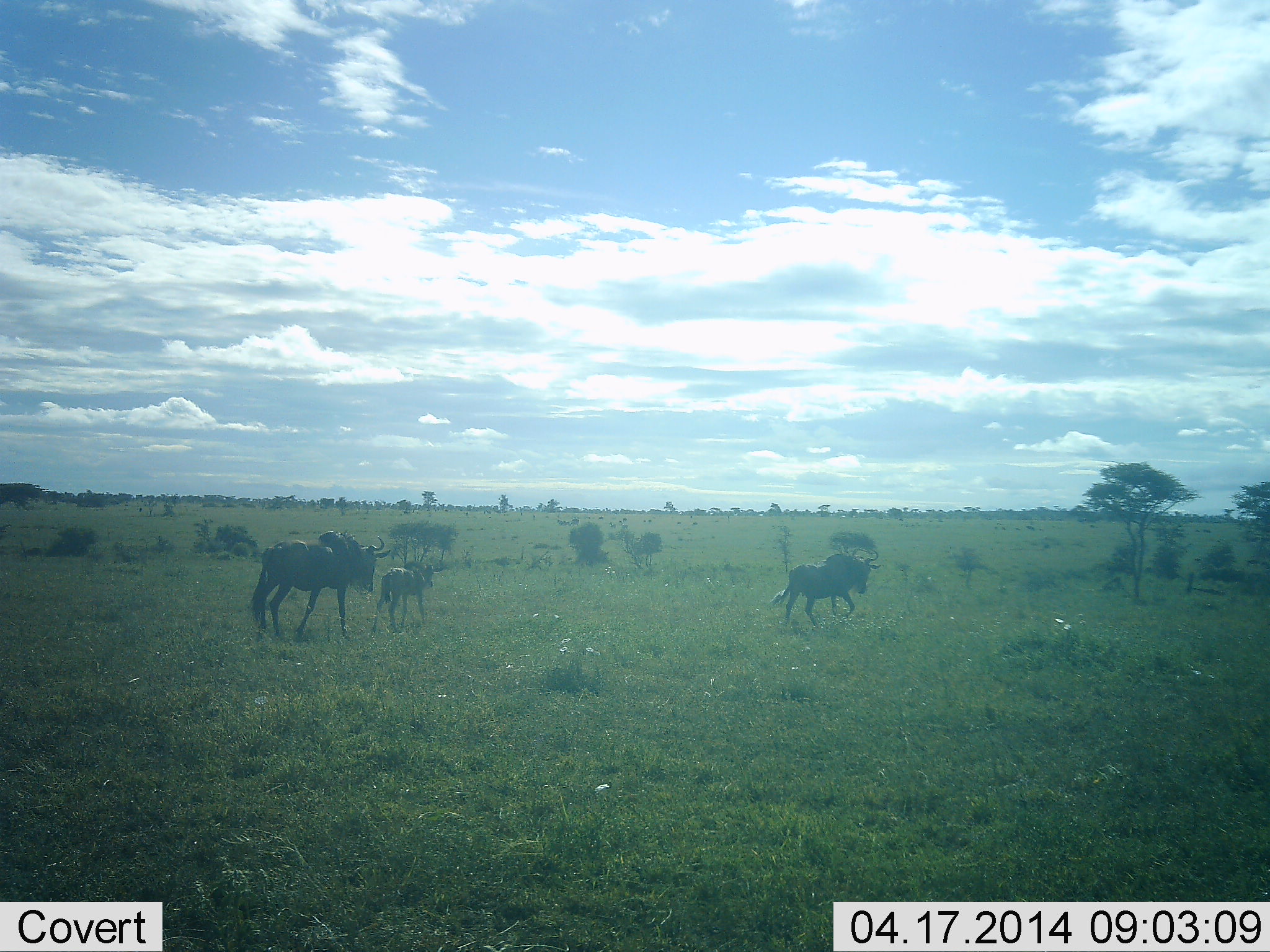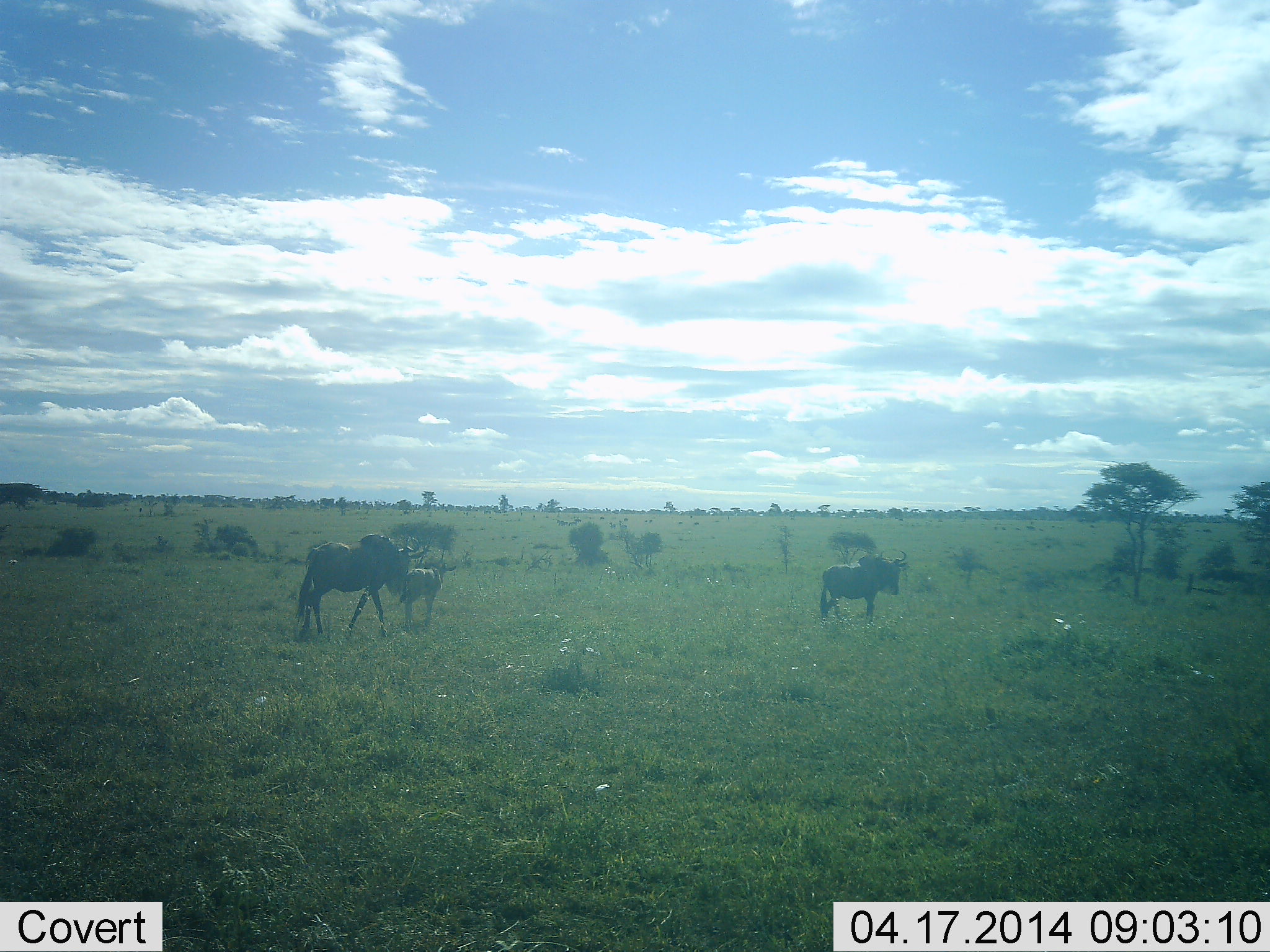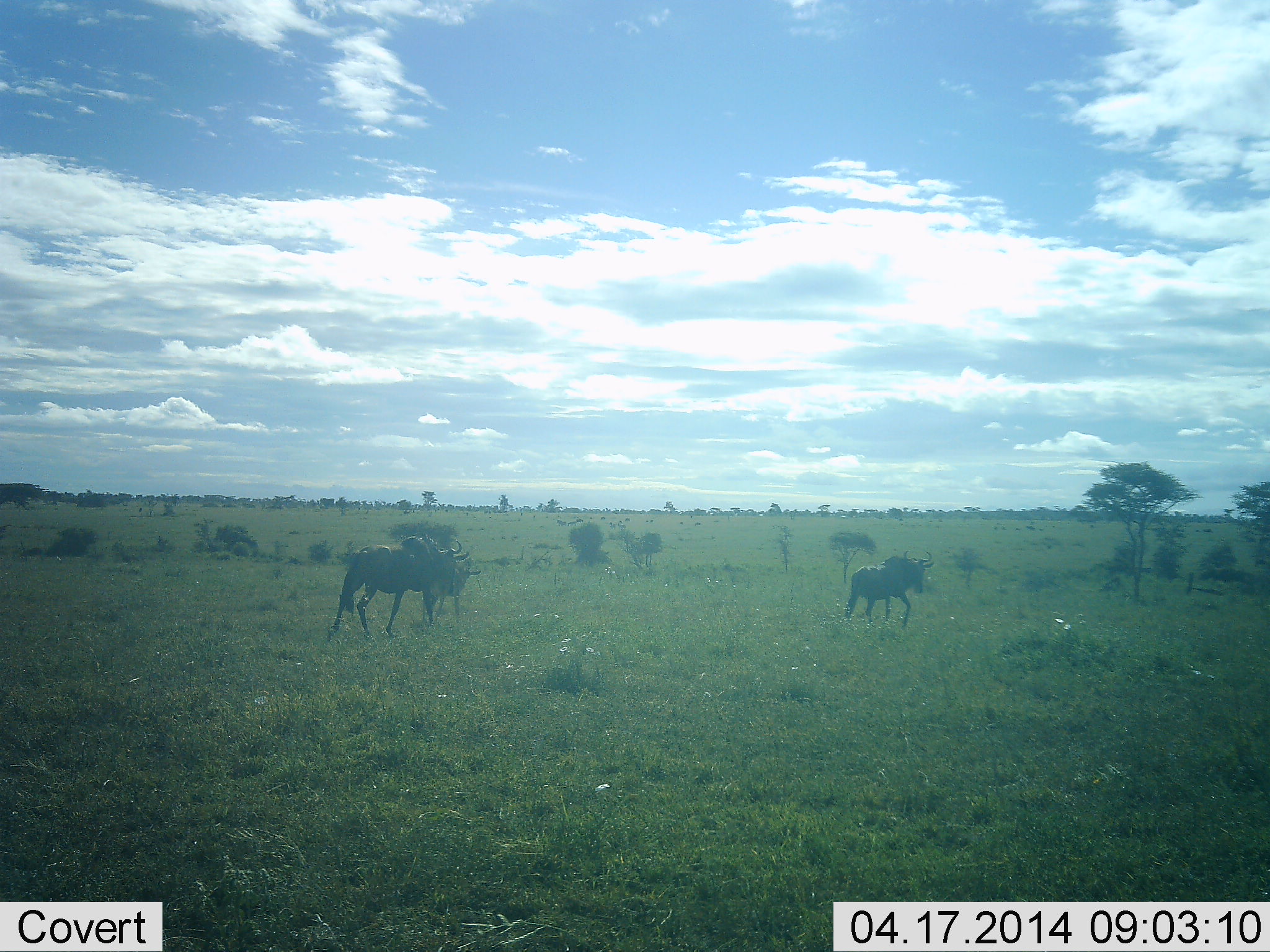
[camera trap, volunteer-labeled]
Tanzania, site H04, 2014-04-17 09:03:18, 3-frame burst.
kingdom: Animalia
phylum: Chordata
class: Mammalia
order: Artiodactyla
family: Bovidae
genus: Connochaetes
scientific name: Connochaetes taurinus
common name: blue wildebeest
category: wildebeest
Wildebeest (blue wildebeest) (Connochaetes taurinus), count 3. Behavior (volunteer vote fractions): standing 10%, resting 0%, moving 100%, interacting 0%. Young present (vote fraction): 100%. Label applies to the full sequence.